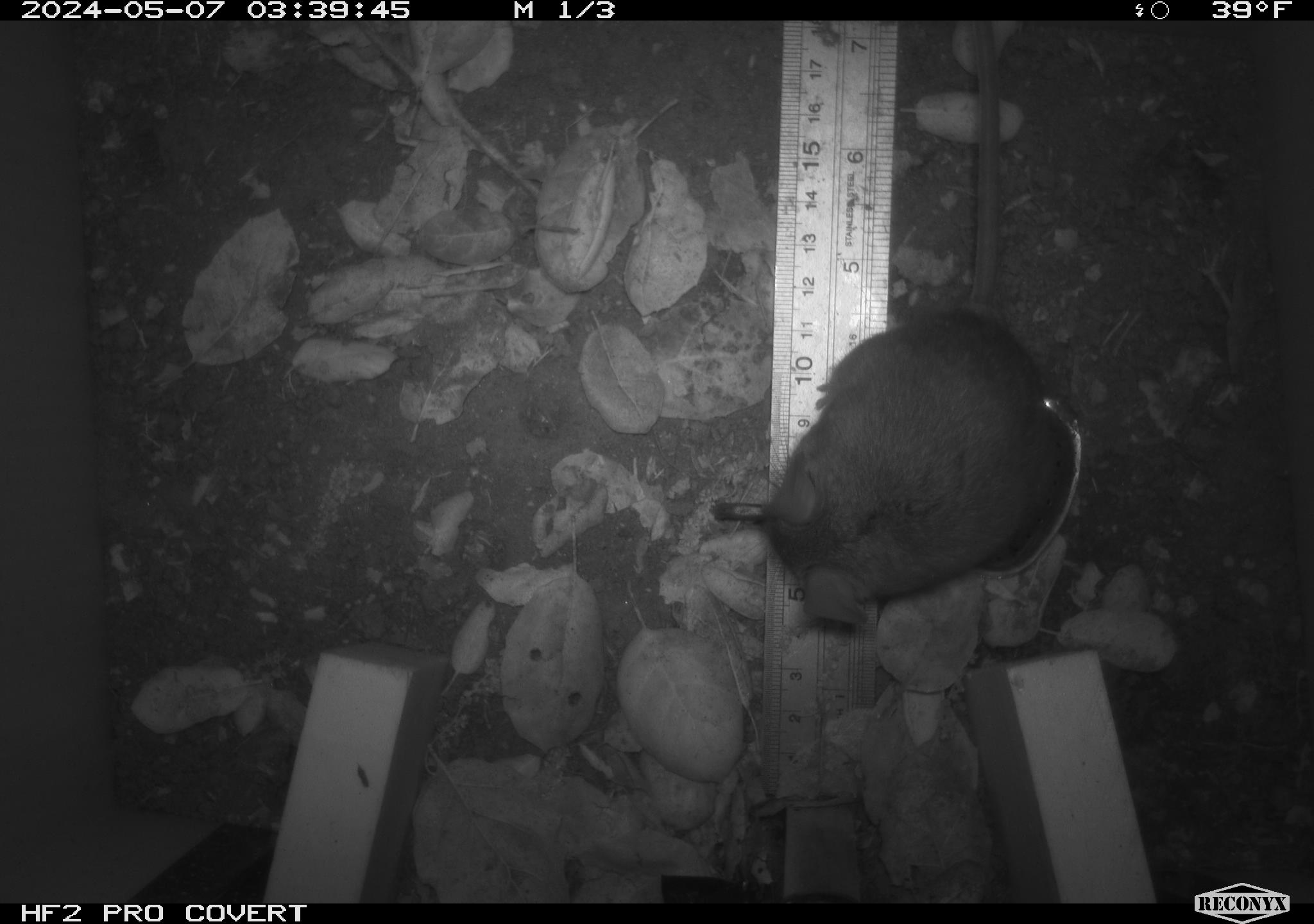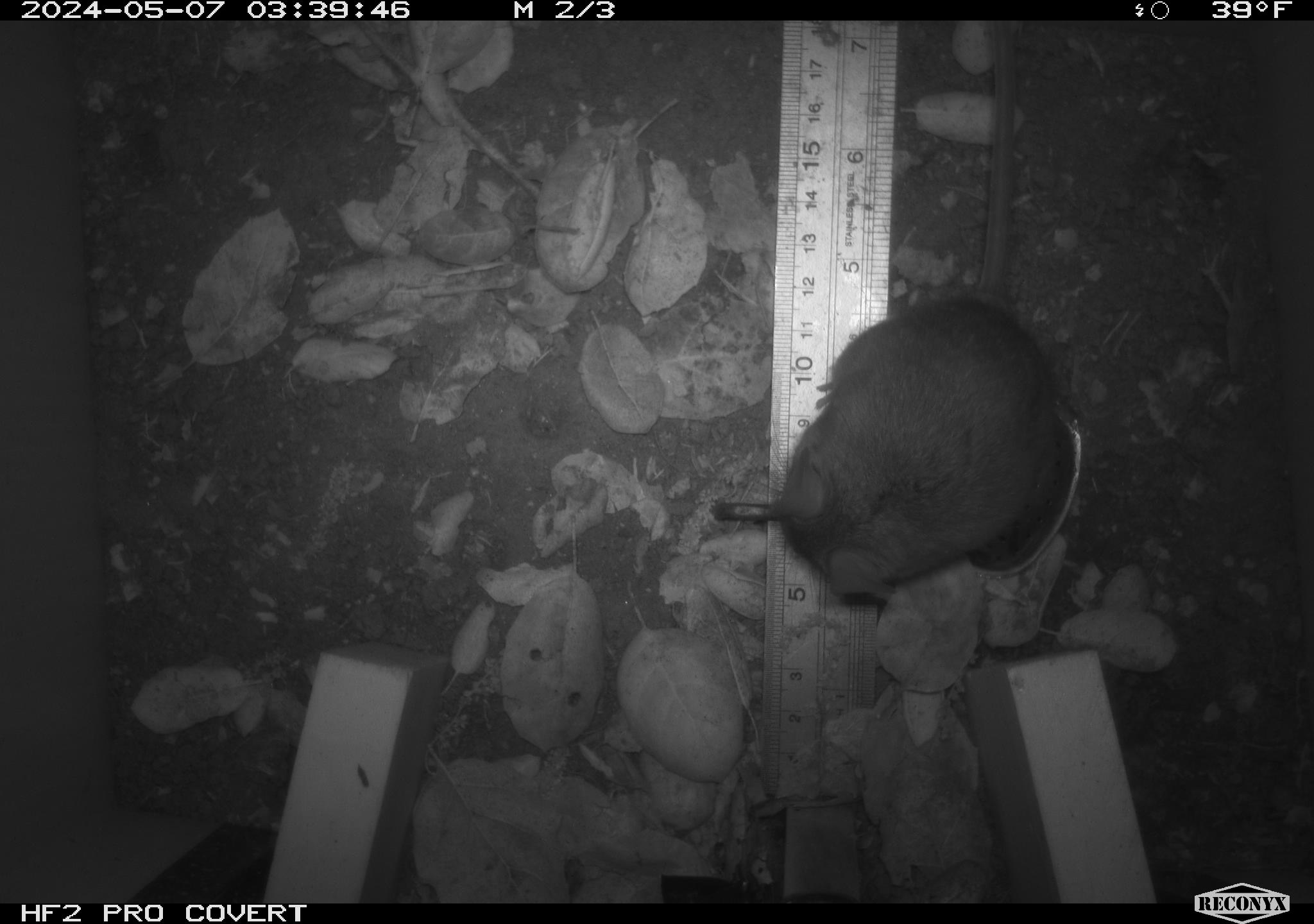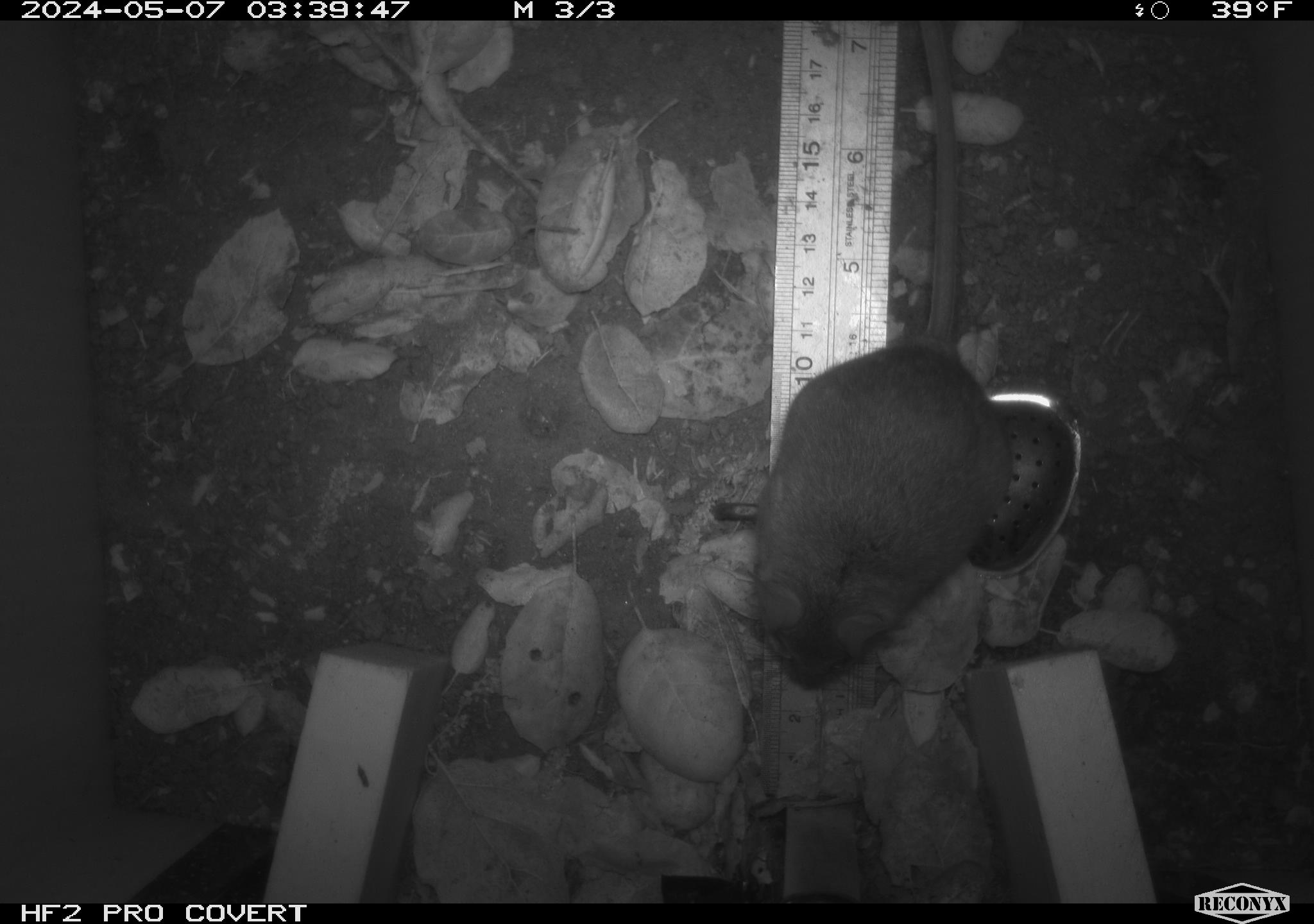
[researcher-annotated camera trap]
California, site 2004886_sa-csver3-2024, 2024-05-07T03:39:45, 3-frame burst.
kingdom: Animalia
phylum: Chordata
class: Mammalia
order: Rodentia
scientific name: Rodentia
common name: rodent